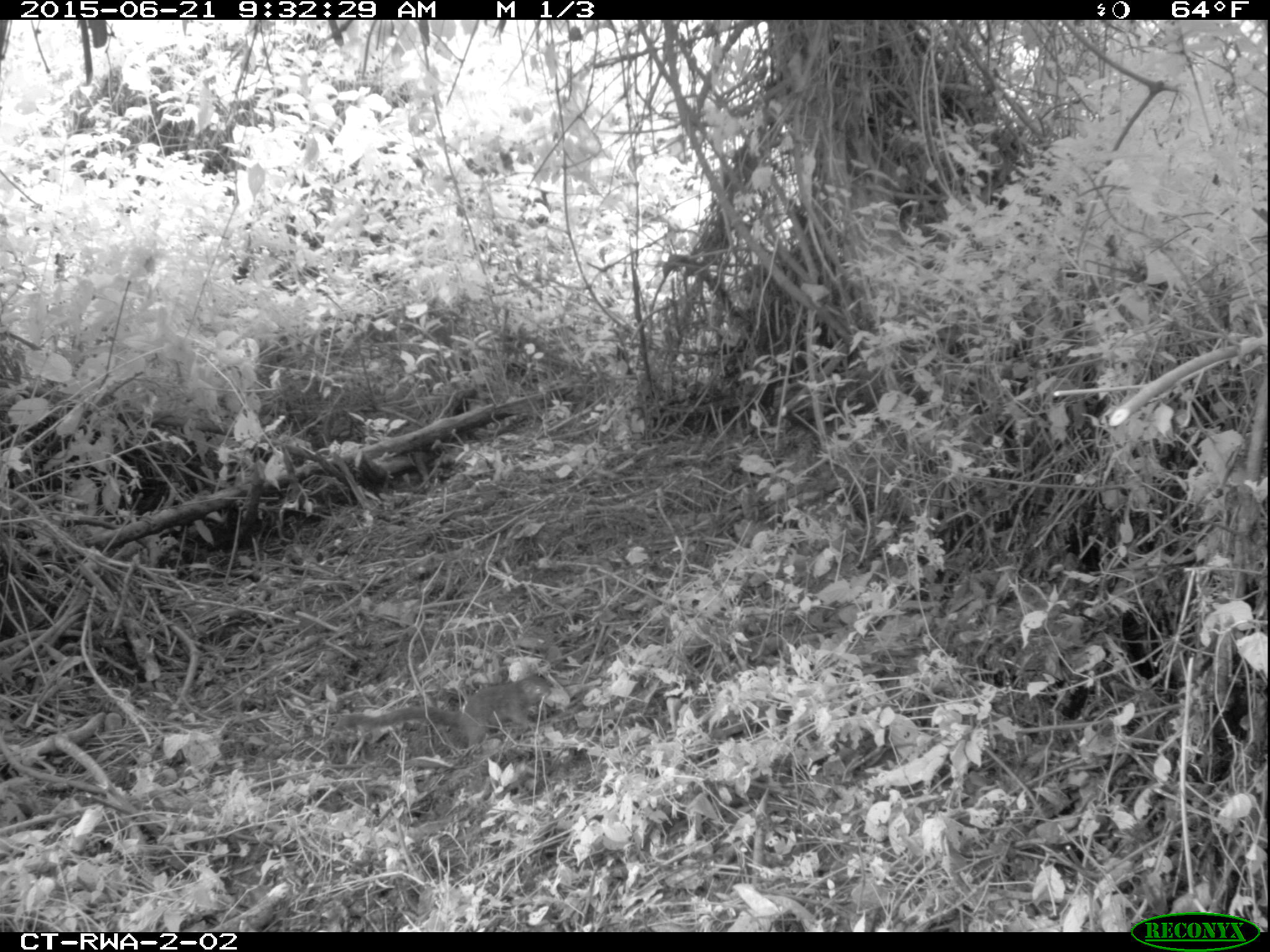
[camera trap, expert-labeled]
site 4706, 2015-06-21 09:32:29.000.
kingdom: Animalia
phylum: Chordata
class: Mammalia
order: Rodentia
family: Sciuridae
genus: Funisciurus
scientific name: Funisciurus carruthersi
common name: carruther's mountain squirrel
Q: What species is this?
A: Funisciurus carruthersi (carruther's mountain squirrel).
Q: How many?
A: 1.